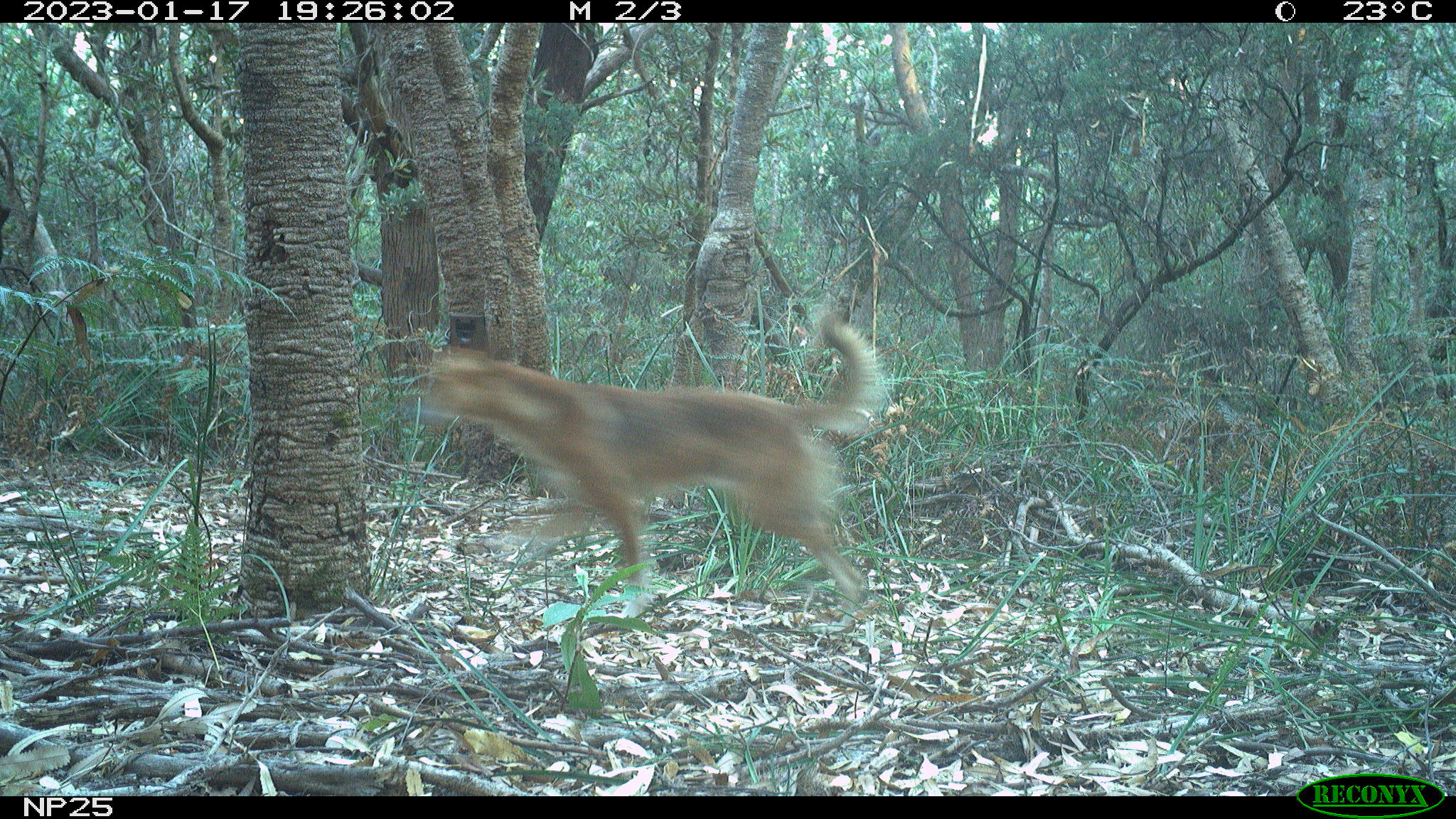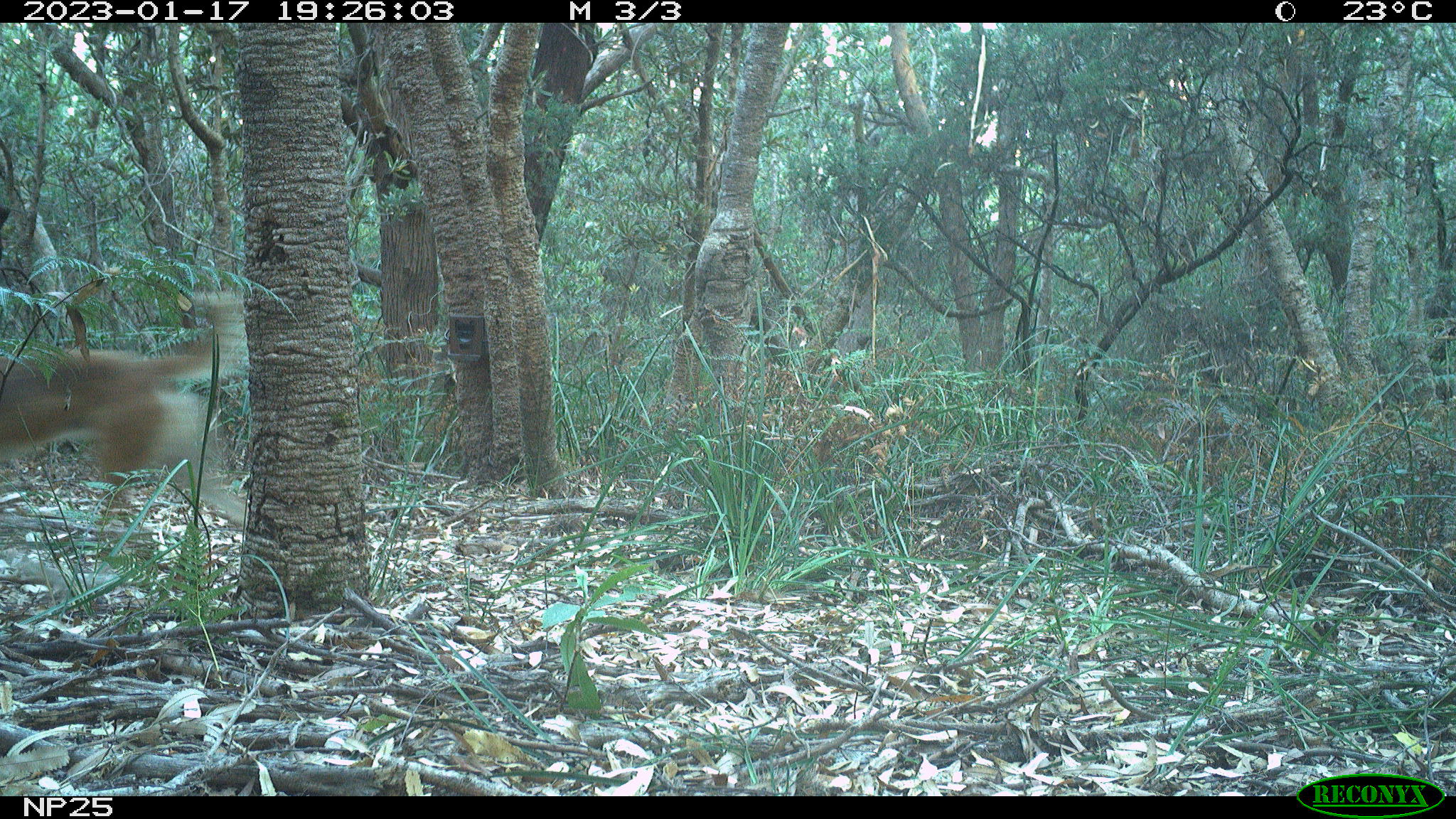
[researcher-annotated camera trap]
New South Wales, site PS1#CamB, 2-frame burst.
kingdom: Animalia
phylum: Chordata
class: Mammalia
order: Carnivora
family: Canidae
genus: Canis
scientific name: Canis familiaris dingo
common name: dingo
Dingo (Canis familiaris dingo).